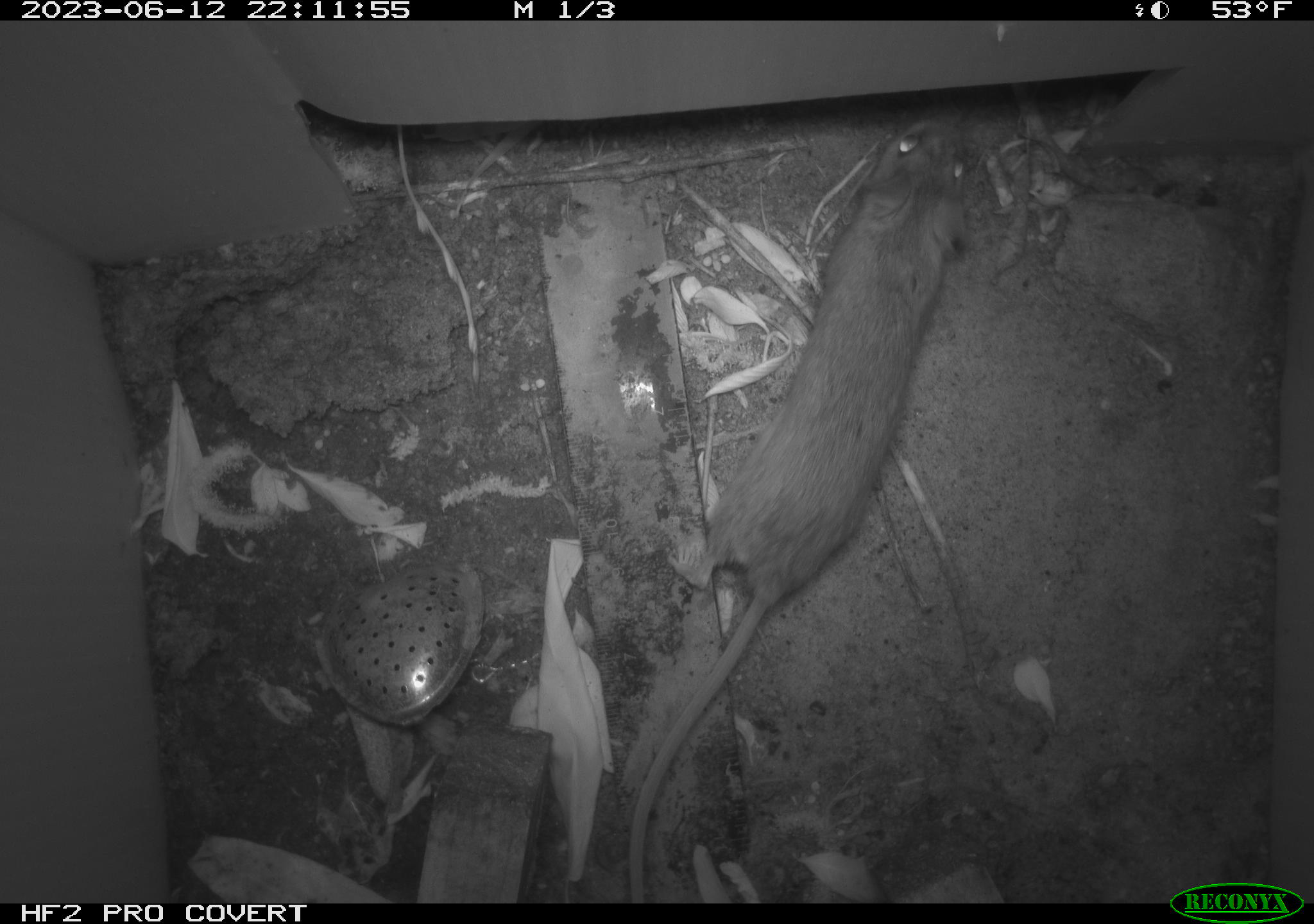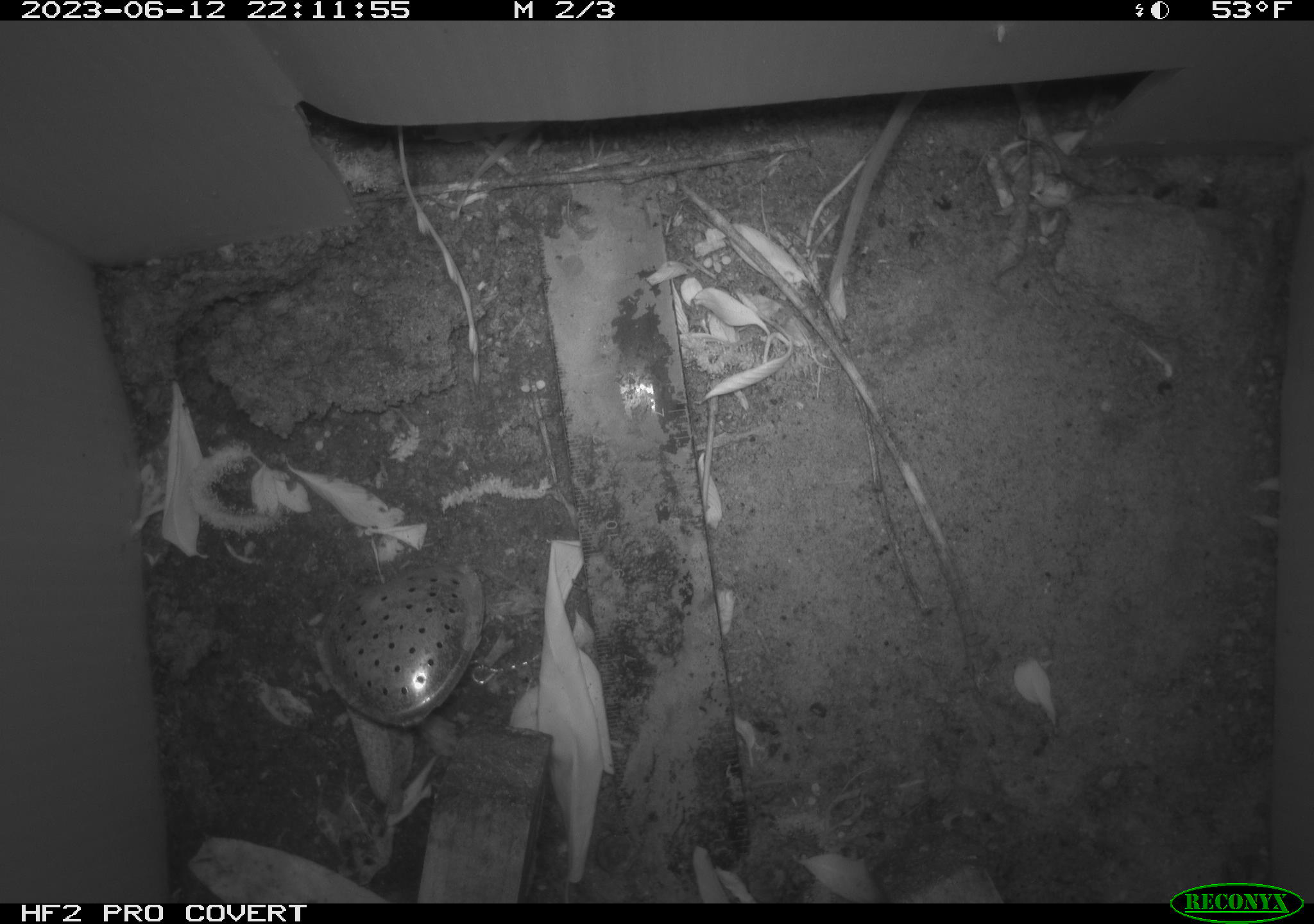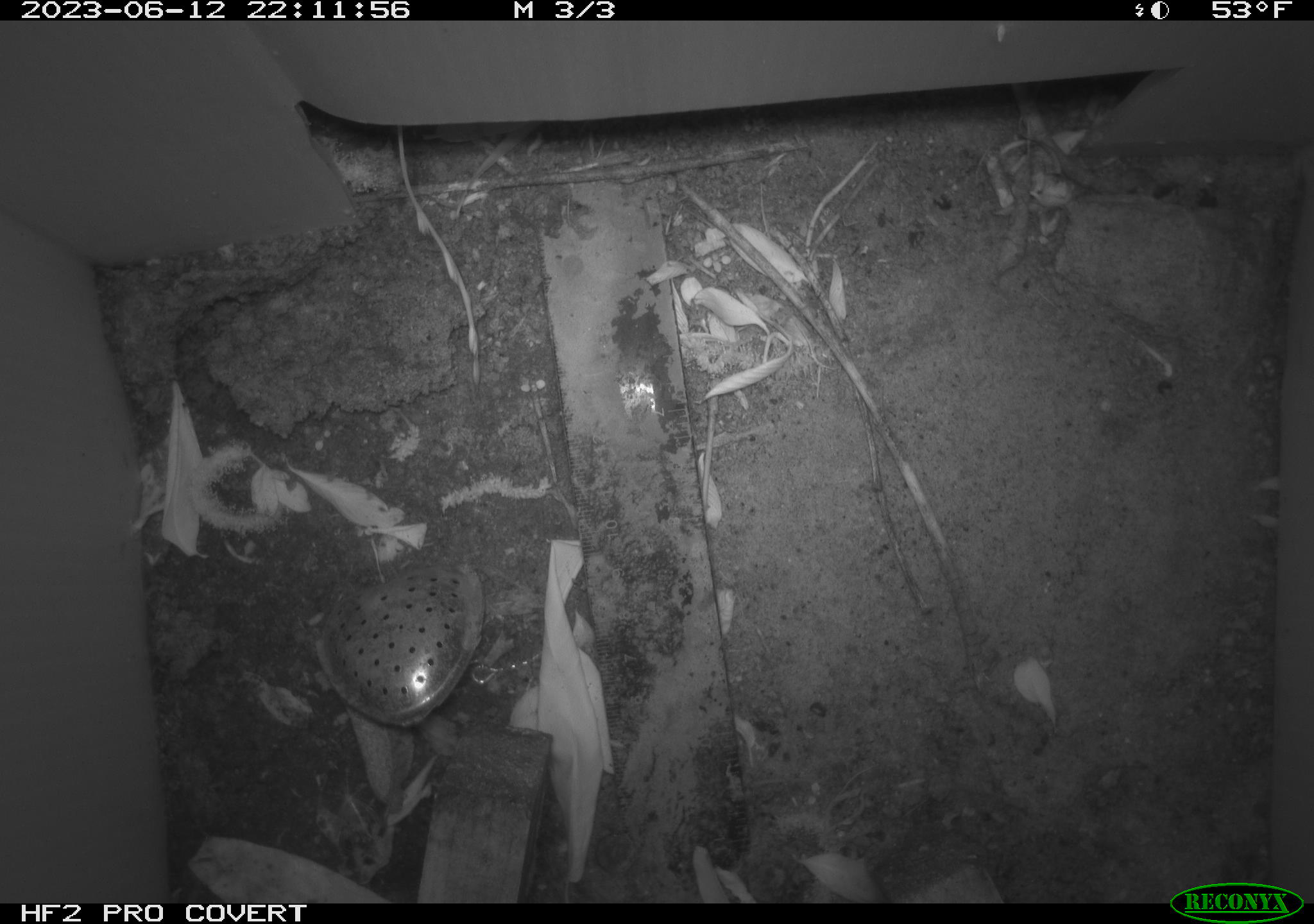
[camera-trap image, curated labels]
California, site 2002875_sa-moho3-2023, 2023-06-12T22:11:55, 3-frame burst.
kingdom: Animalia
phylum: Chordata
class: Mammalia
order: Rodentia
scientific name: Rodentia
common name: mouse species